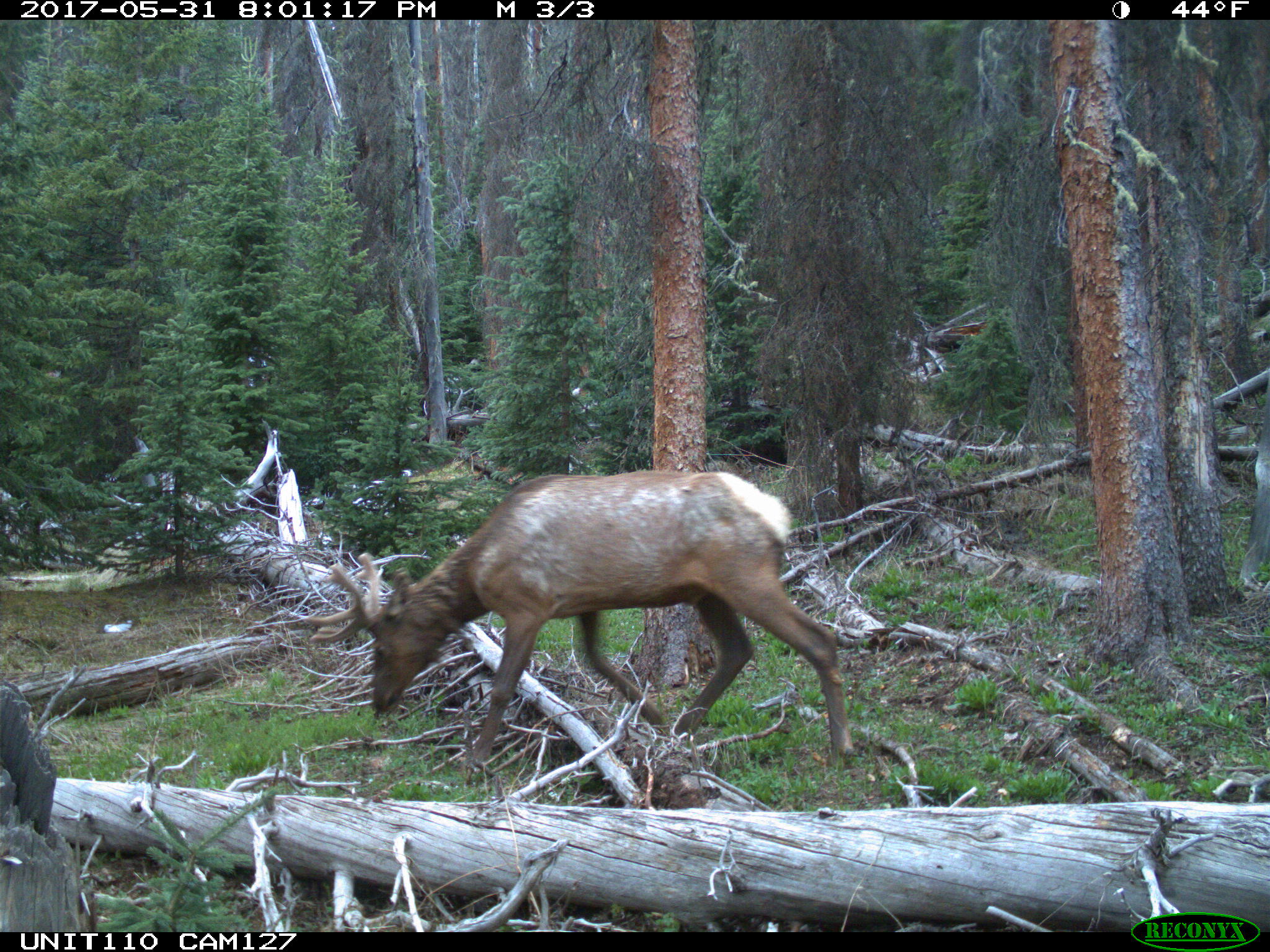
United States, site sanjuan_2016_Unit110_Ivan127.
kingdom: Animalia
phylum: Chordata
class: Mammalia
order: Artiodactyla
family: Cervidae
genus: Cervus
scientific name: Cervus elaphus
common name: red deer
Cervus elaphus (red deer).